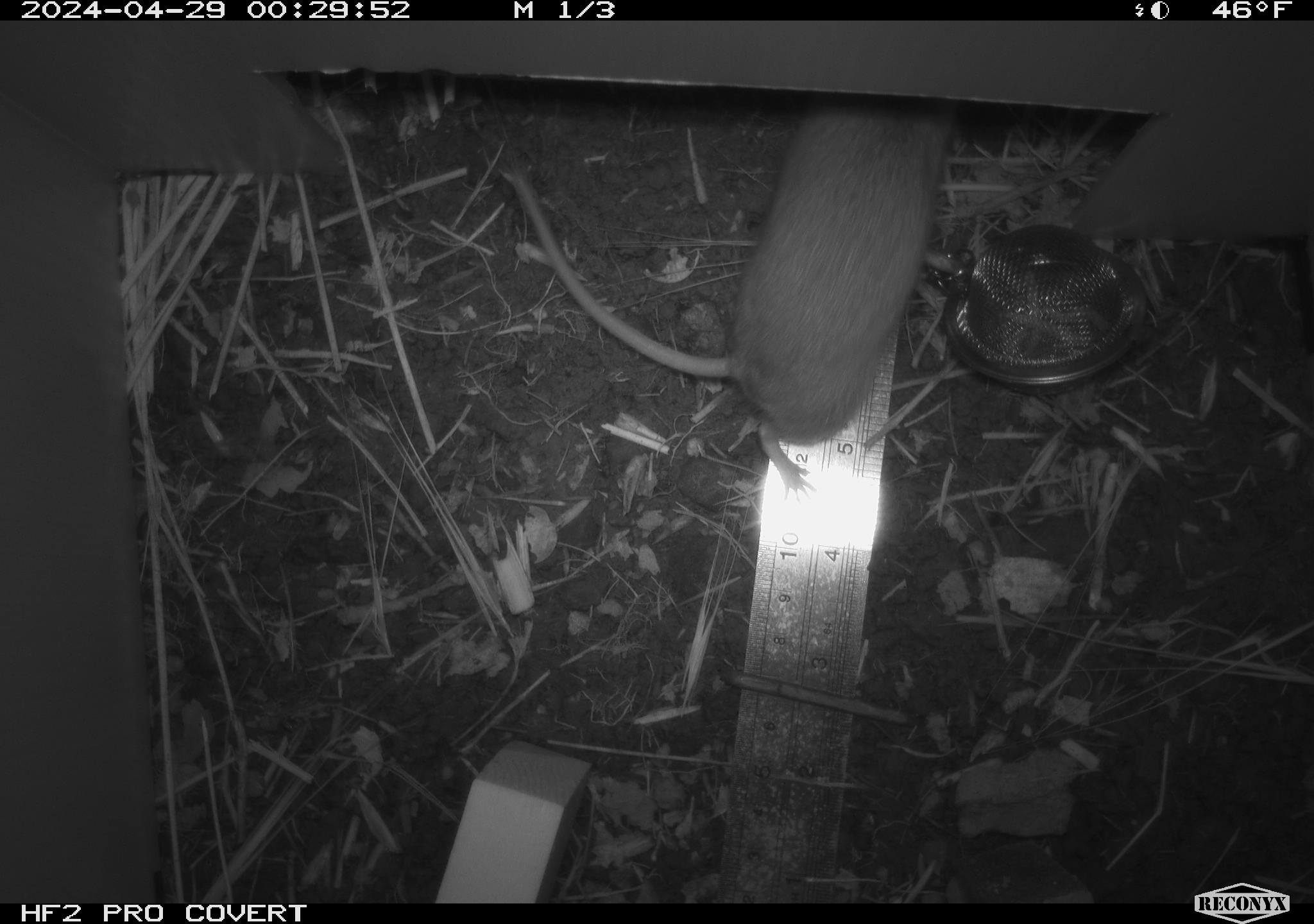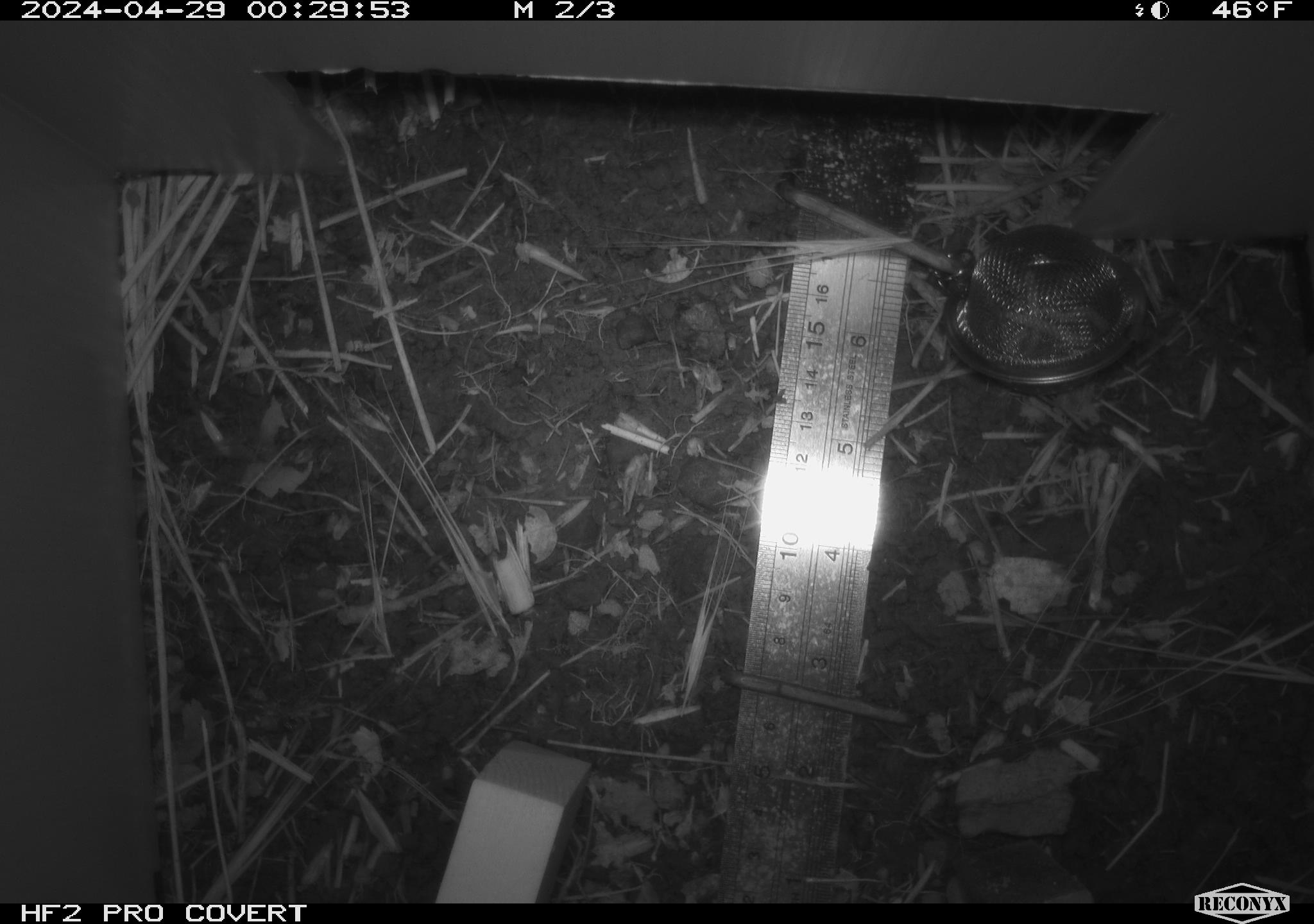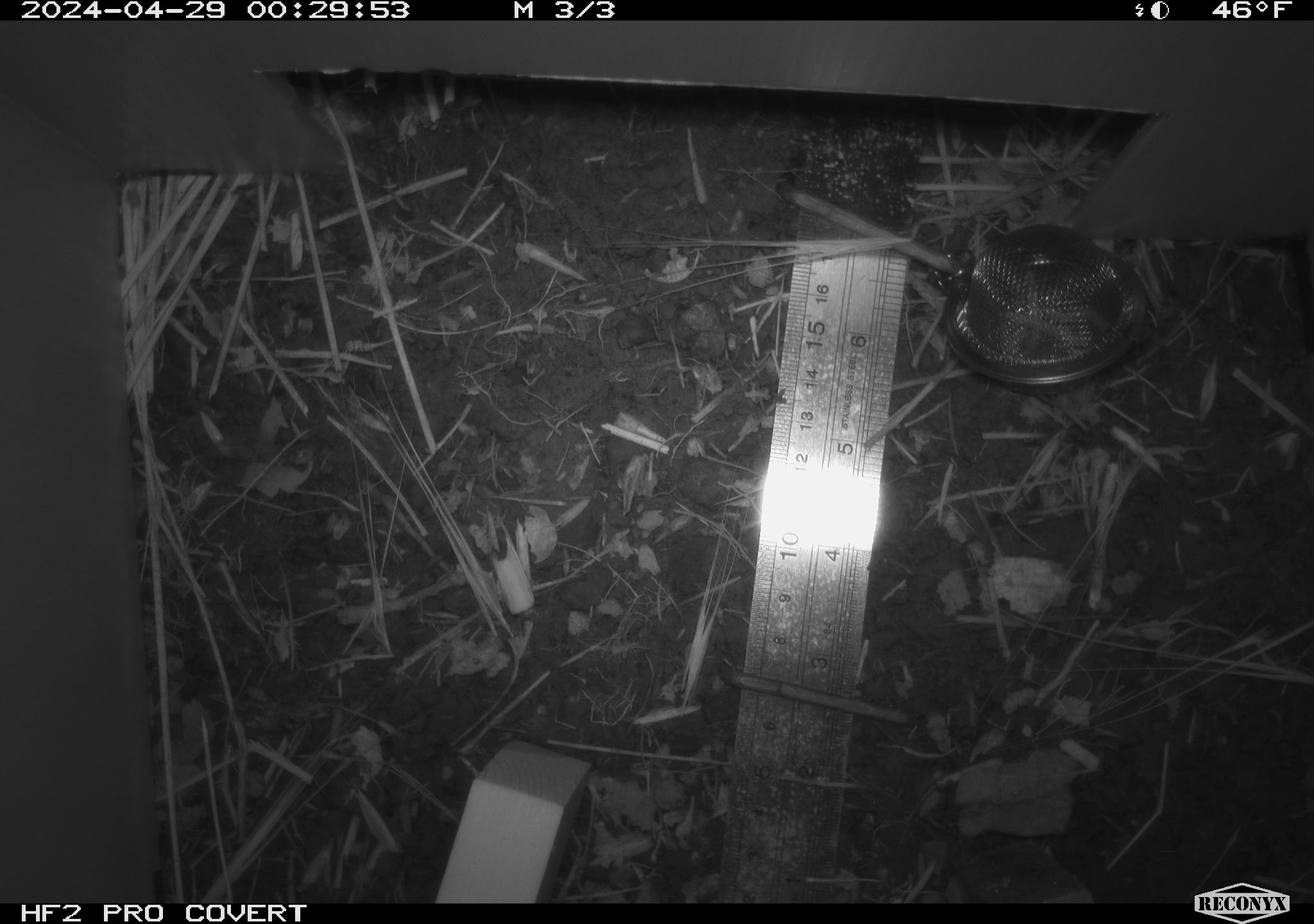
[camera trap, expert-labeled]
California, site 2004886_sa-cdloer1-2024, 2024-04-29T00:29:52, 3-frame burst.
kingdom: Animalia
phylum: Chordata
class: Mammalia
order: Rodentia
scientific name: Rodentia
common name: mouse species